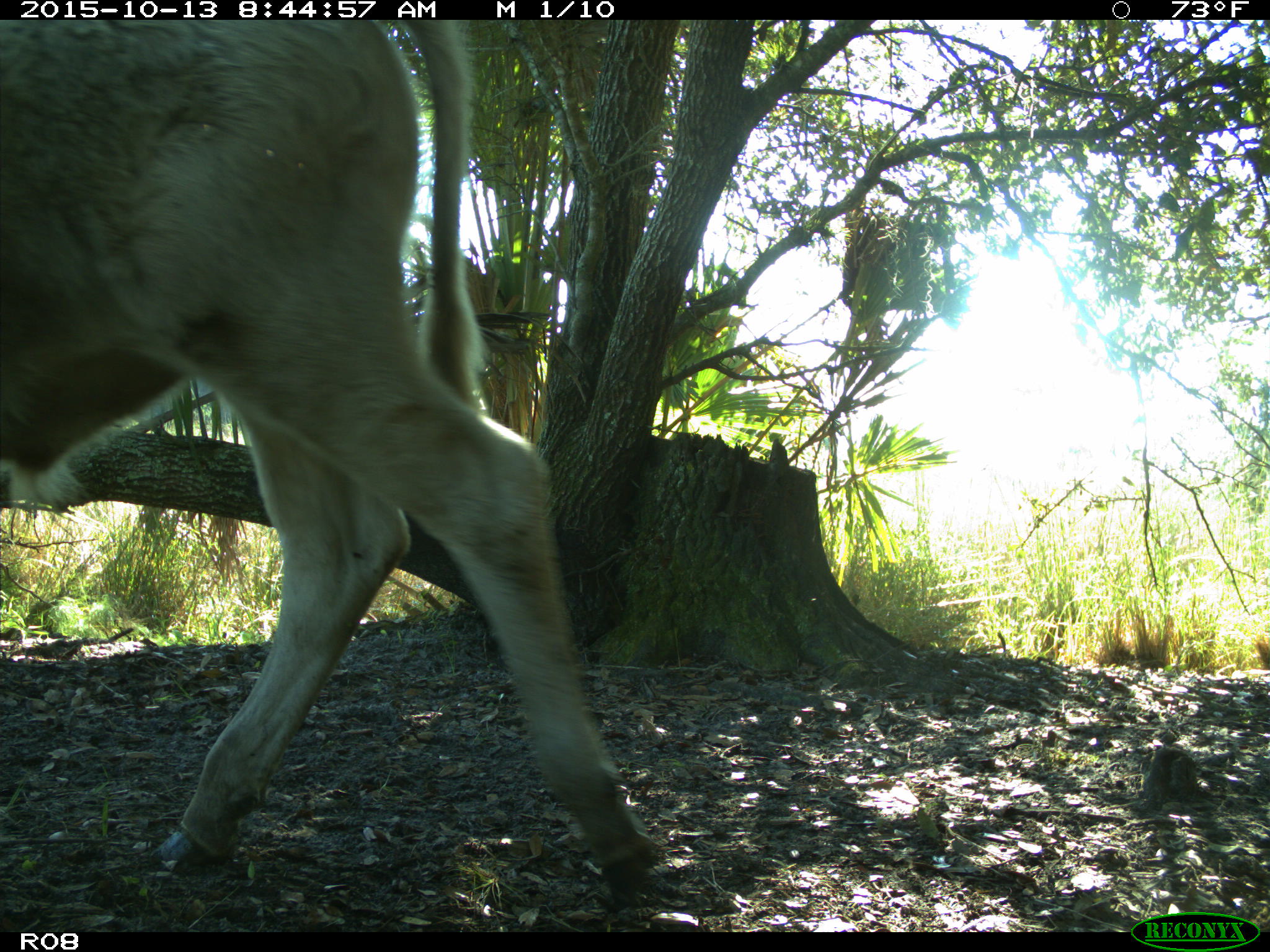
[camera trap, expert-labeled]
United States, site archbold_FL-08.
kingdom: Animalia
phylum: Chordata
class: Mammalia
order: Artiodactyla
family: Bovidae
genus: Bos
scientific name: Bos taurus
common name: domestic cow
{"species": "Bos taurus (domestic cow)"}